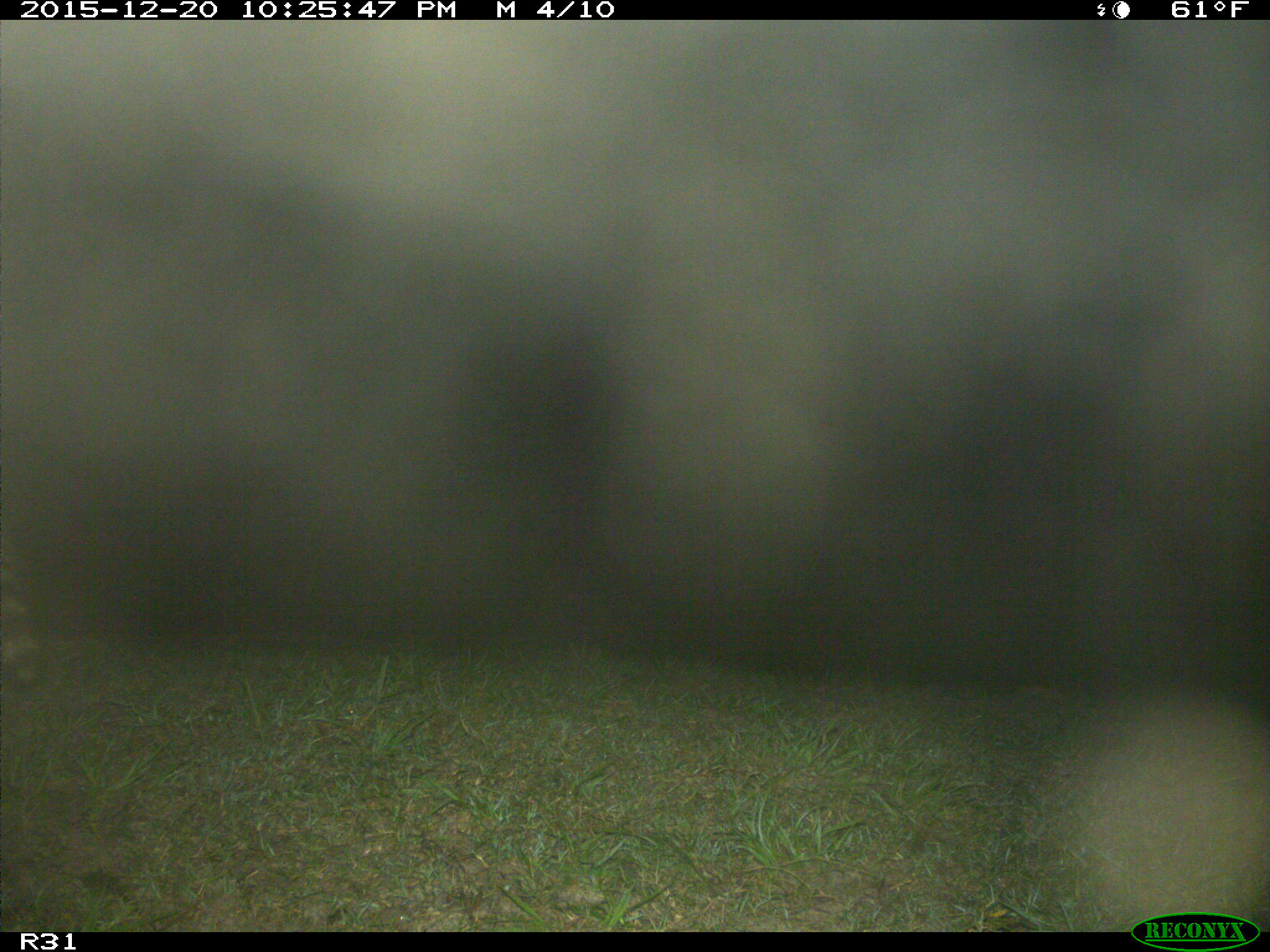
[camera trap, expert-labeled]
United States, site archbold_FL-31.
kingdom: Animalia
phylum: Chordata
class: Mammalia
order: Carnivora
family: Procyonidae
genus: Procyon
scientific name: Procyon lotor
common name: common raccoon